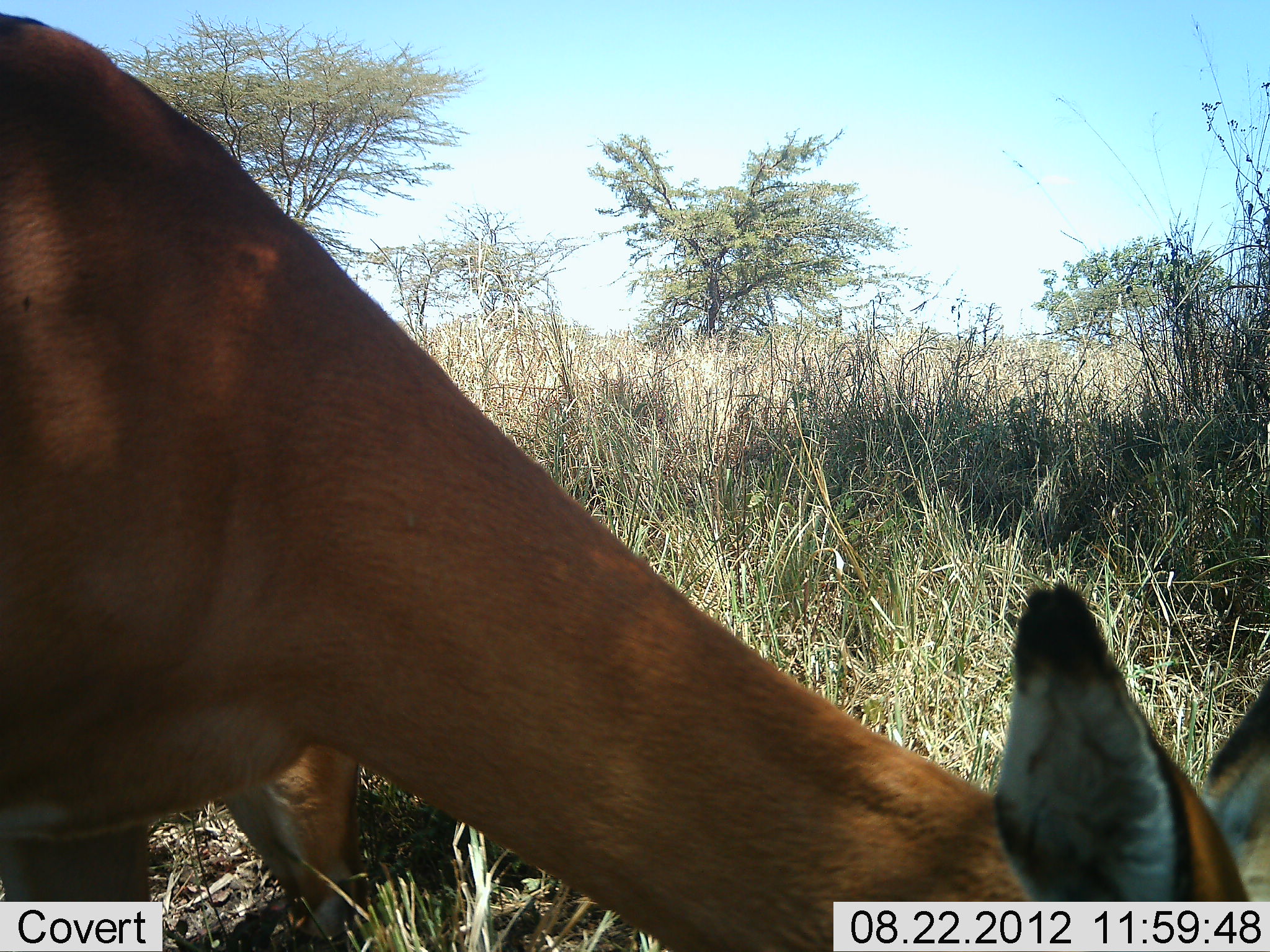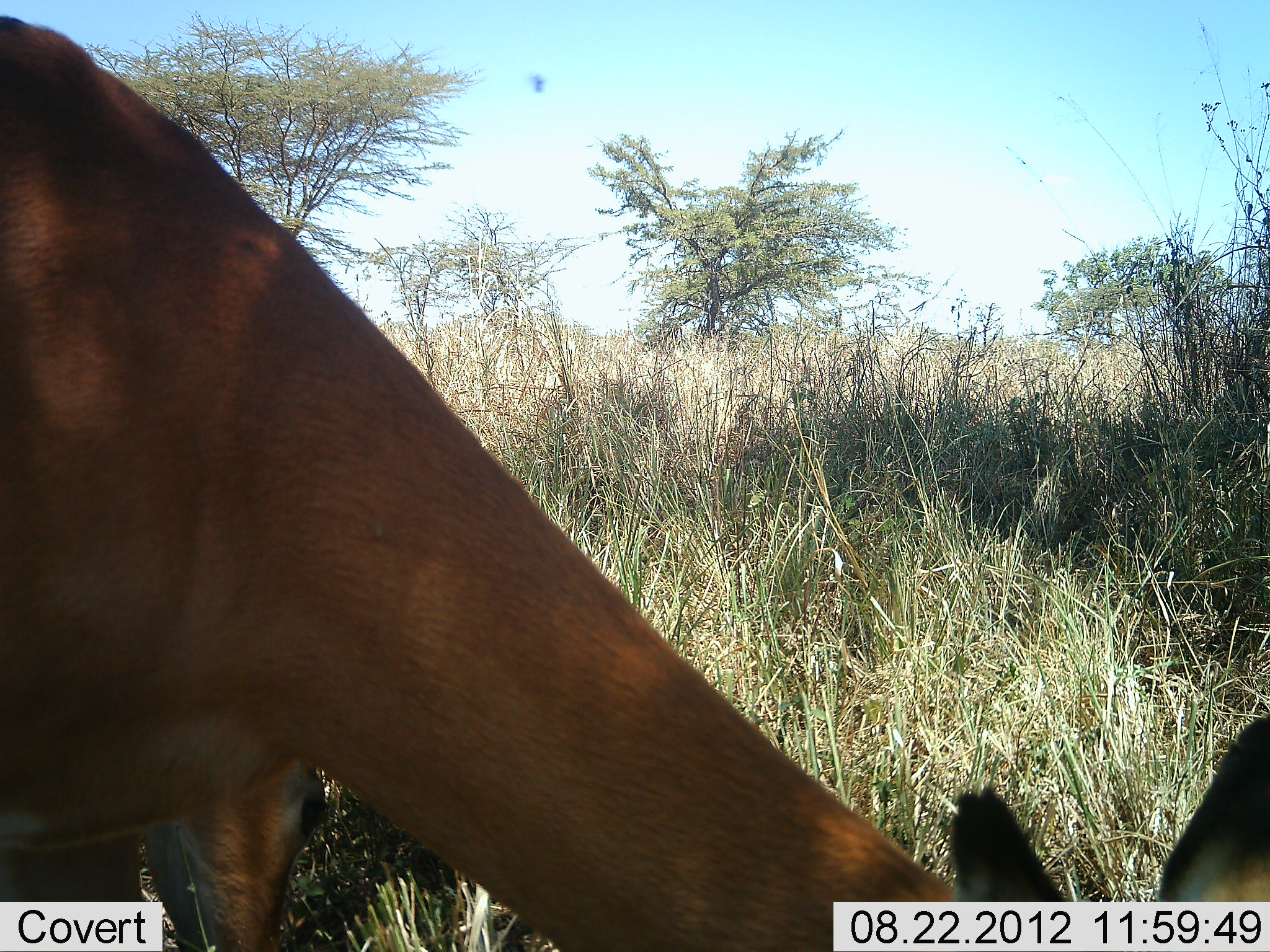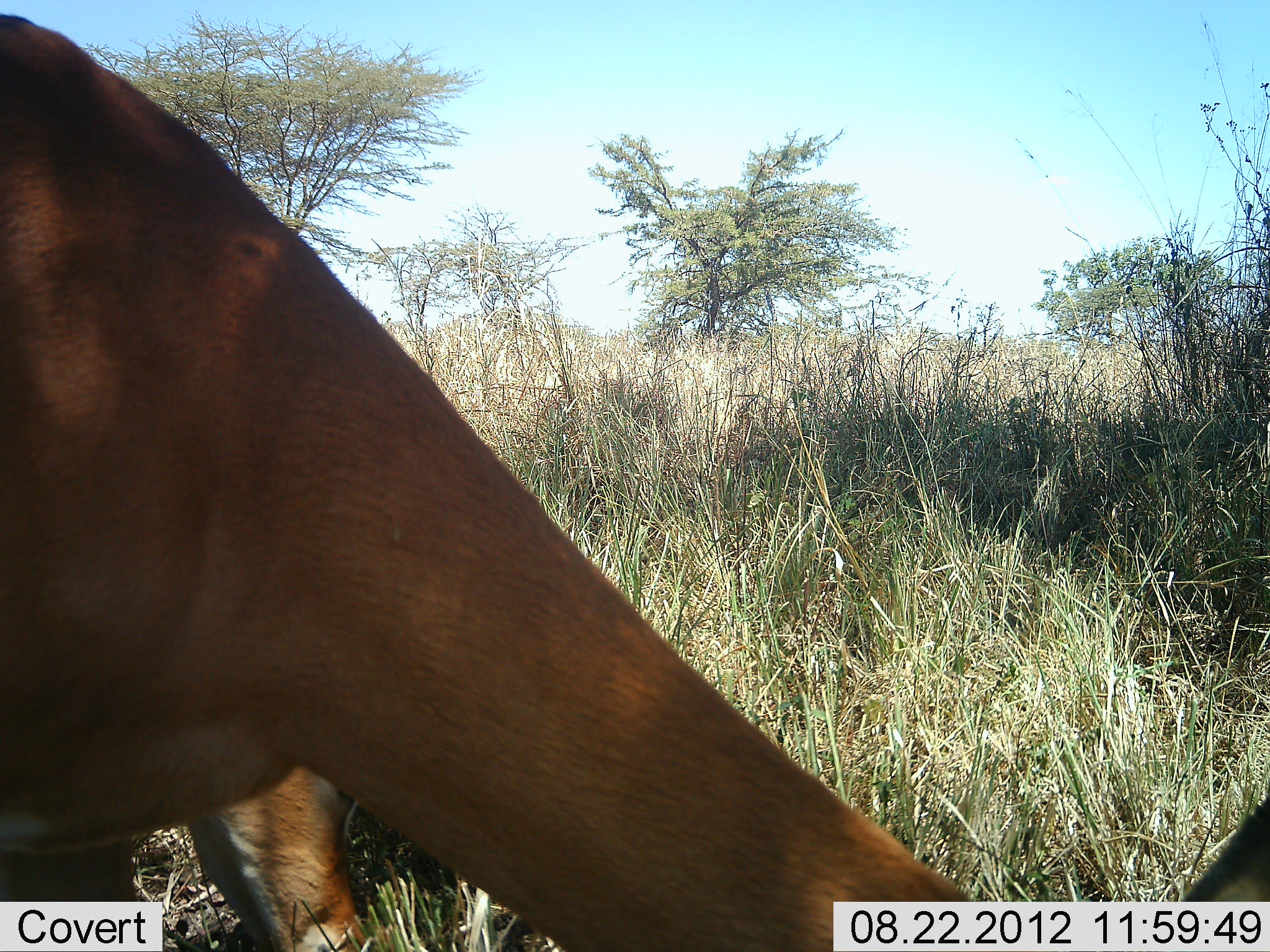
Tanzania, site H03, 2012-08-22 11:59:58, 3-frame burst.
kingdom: Animalia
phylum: Chordata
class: Mammalia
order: Artiodactyla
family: Bovidae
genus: Aepyceros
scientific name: Aepyceros melampus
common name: impala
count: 2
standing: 10%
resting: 0%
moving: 0%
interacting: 0%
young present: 0%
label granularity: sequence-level